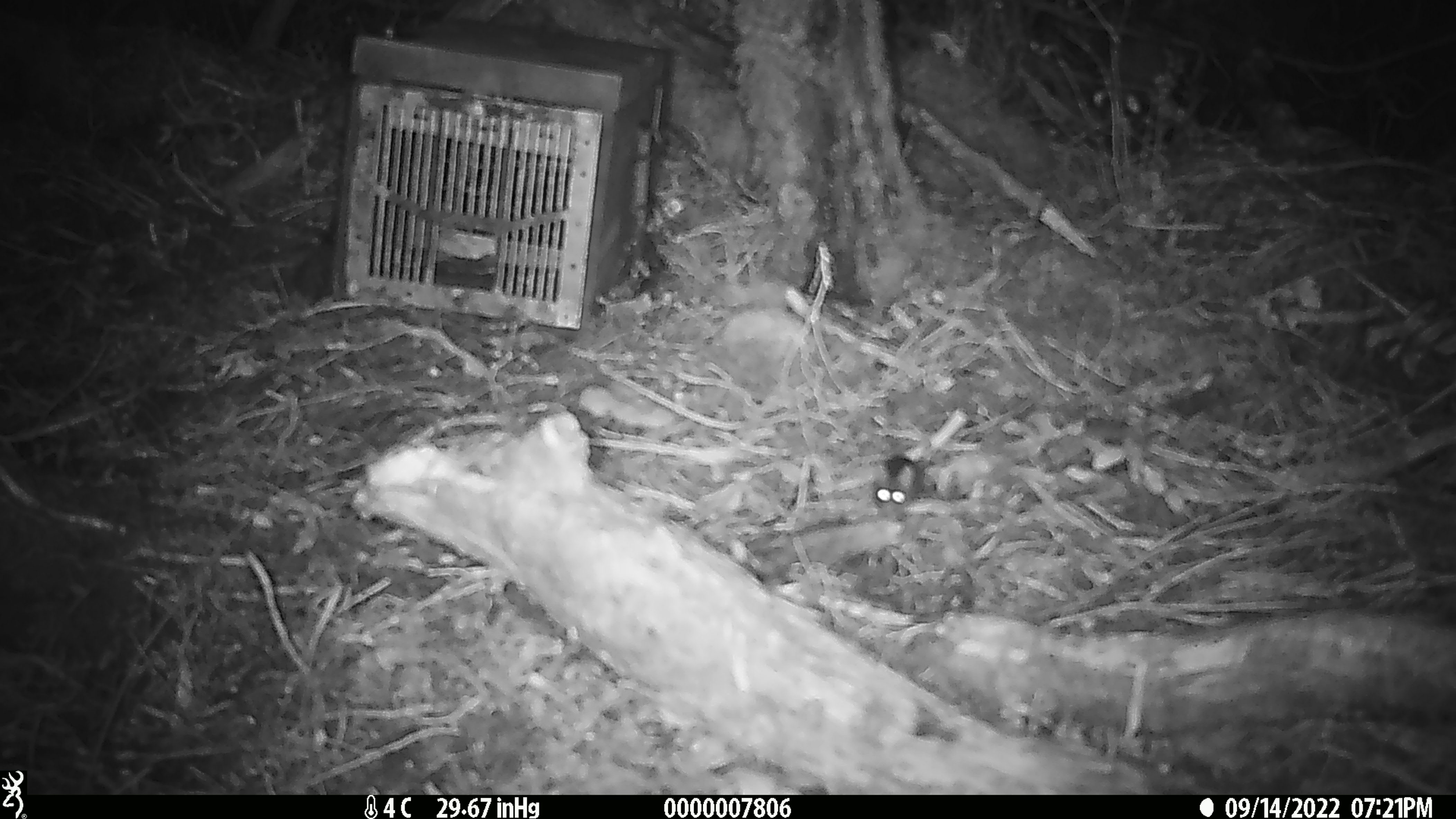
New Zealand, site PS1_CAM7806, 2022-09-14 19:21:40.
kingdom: Animalia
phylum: Chordata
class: Mammalia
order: Rodentia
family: Muridae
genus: Mus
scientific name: Mus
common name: mouse